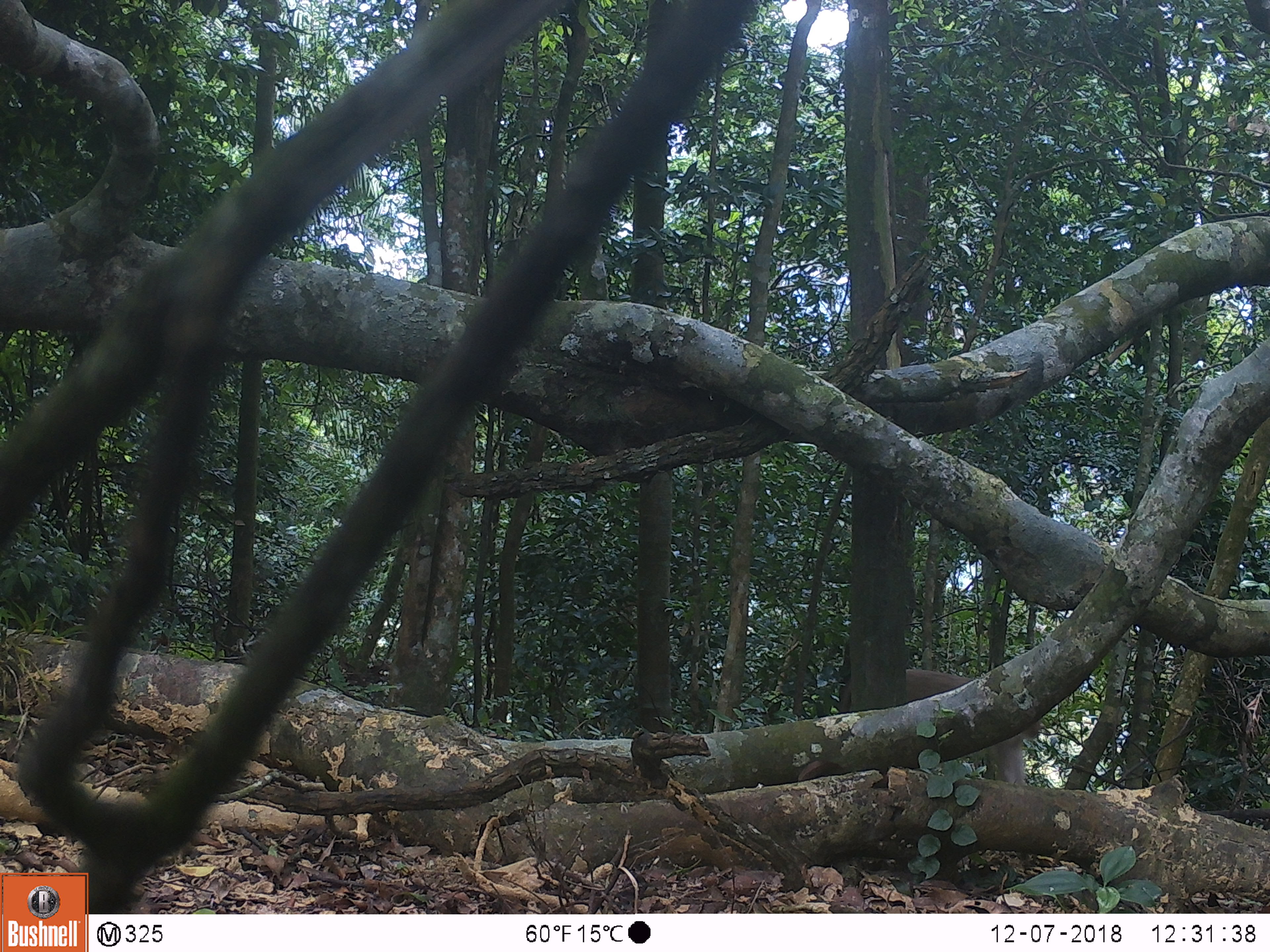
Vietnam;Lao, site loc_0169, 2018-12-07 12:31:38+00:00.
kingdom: Animalia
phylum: Chordata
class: Mammalia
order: Primates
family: Cercopithecidae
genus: Macaca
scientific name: Macaca nemestrina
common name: pig-tailed macaque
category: pig tailed macaque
Pig tailed macaque (pig-tailed macaque) (Macaca nemestrina). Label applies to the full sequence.